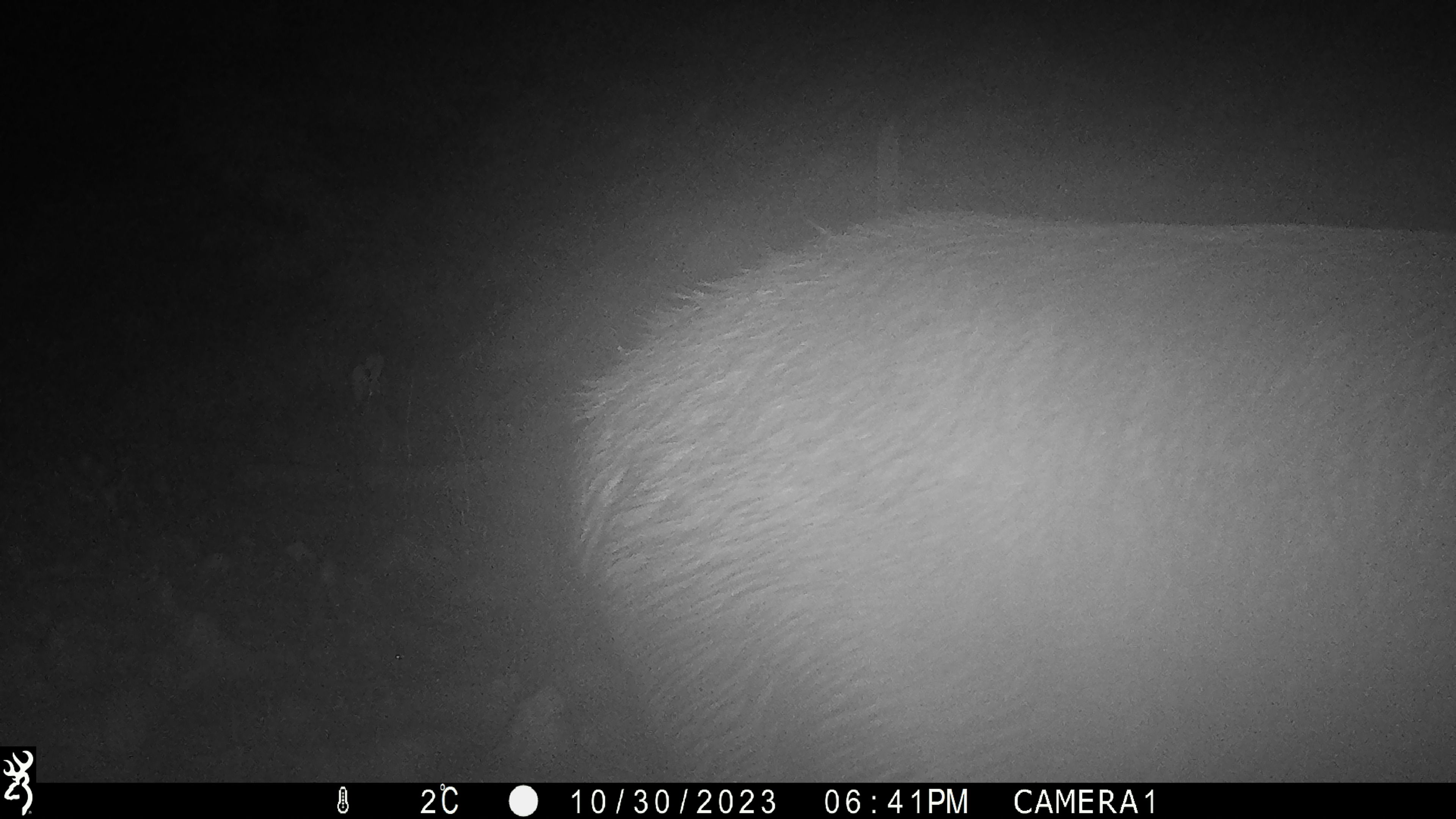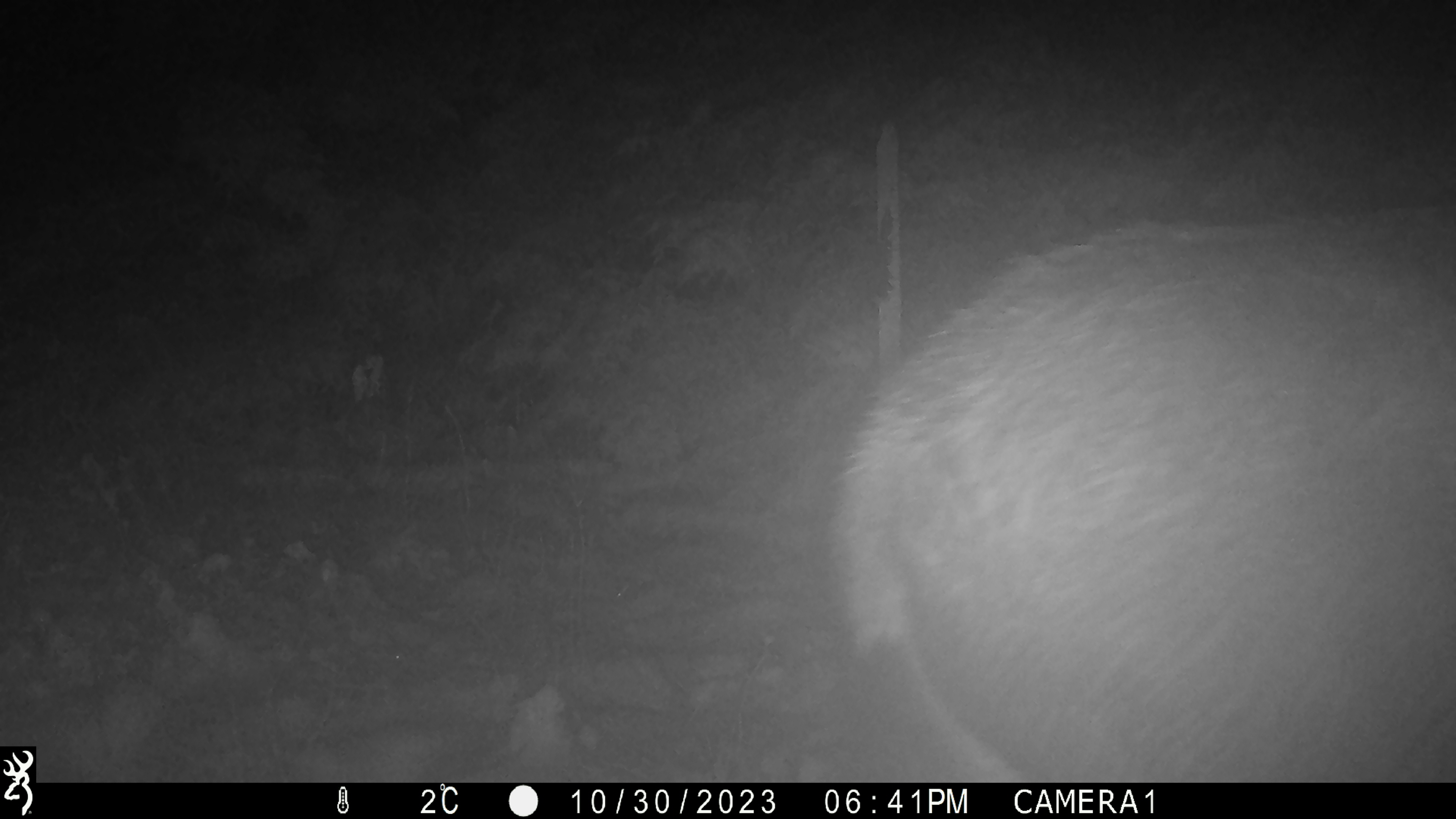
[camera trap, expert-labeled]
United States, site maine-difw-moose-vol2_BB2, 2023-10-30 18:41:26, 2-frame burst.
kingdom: Animalia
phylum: Chordata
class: Mammalia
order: Artiodactyla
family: Cervidae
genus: Alces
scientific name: Alces alces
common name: moose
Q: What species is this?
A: Moose (Alces alces).